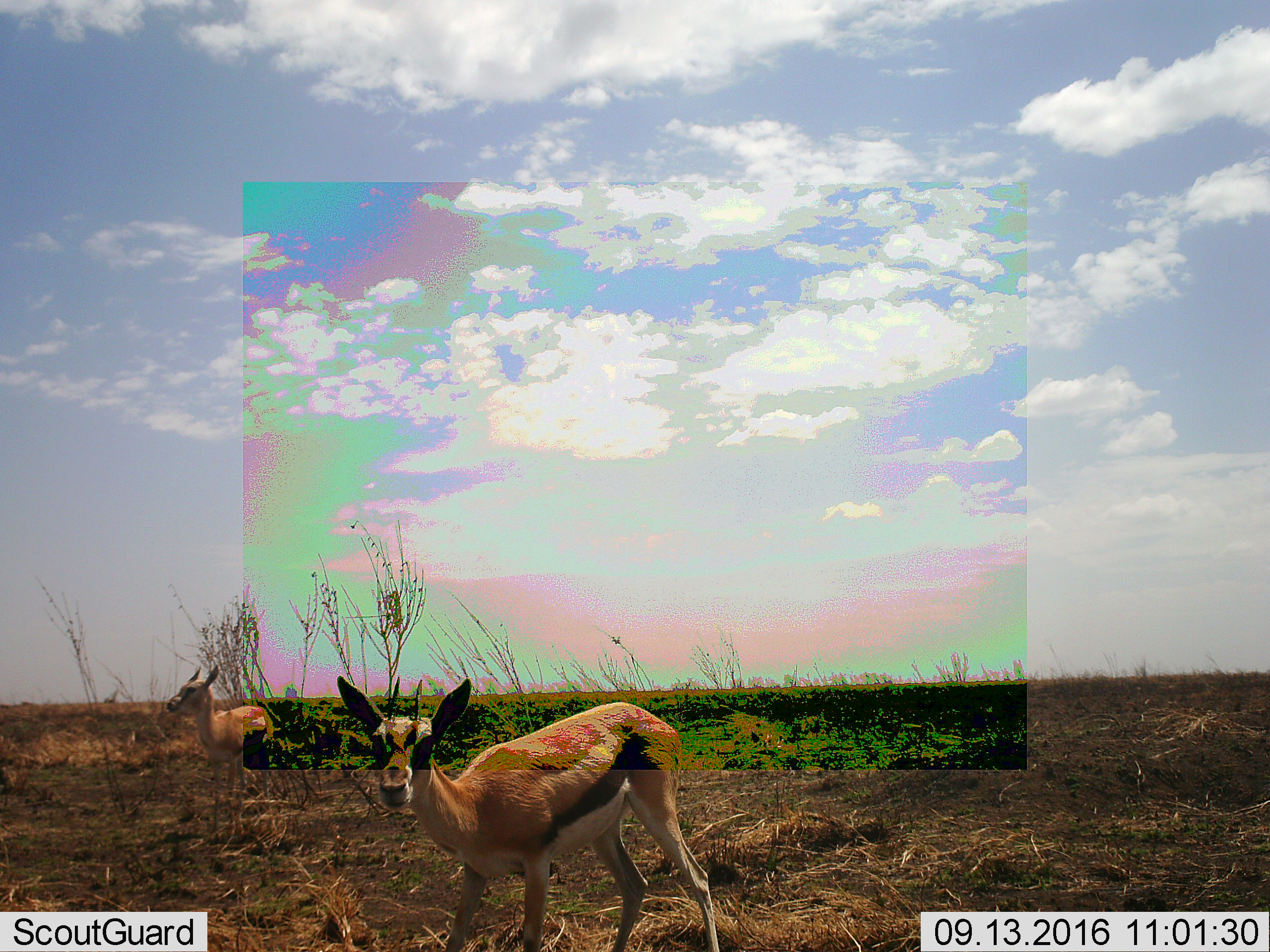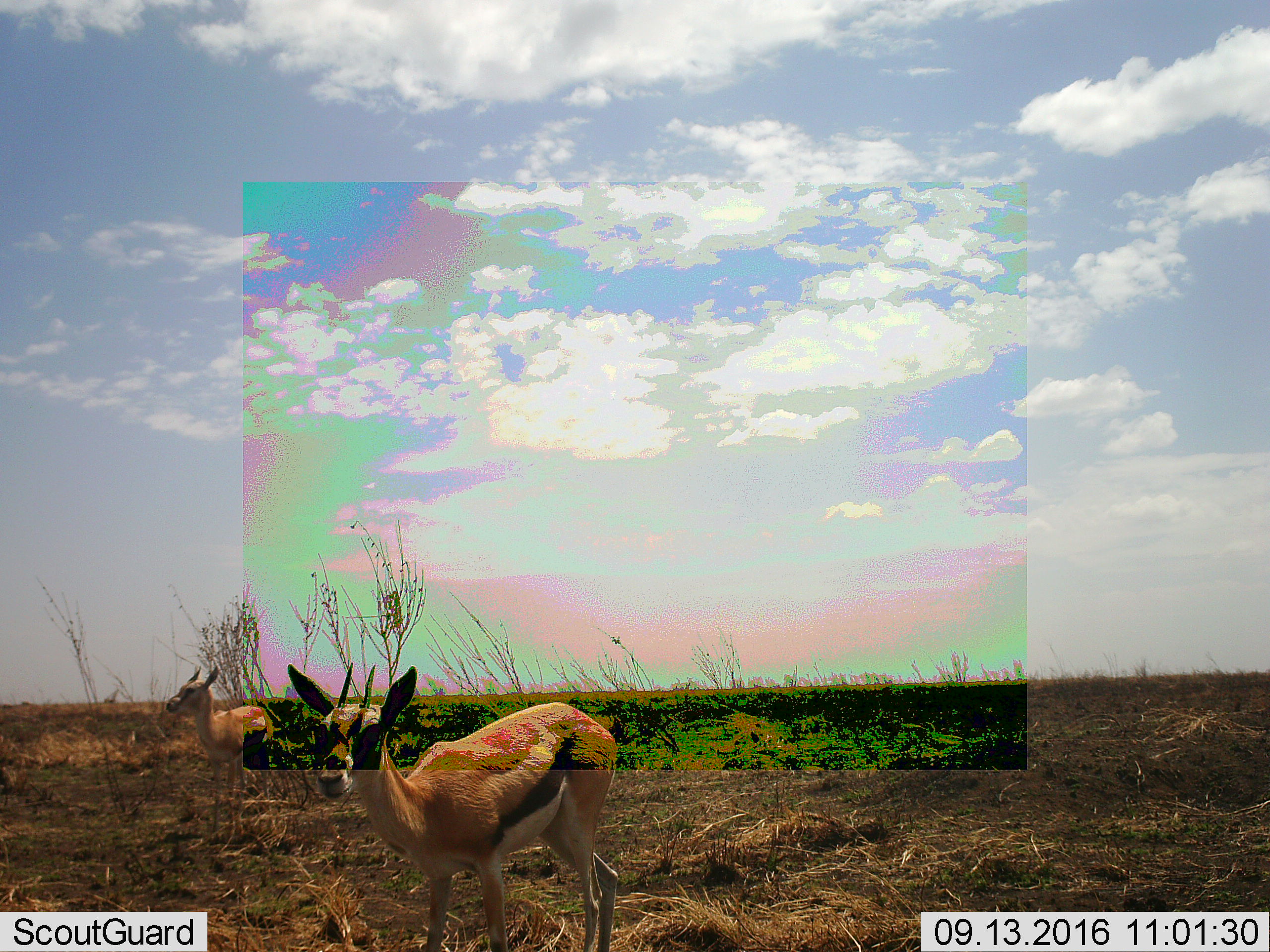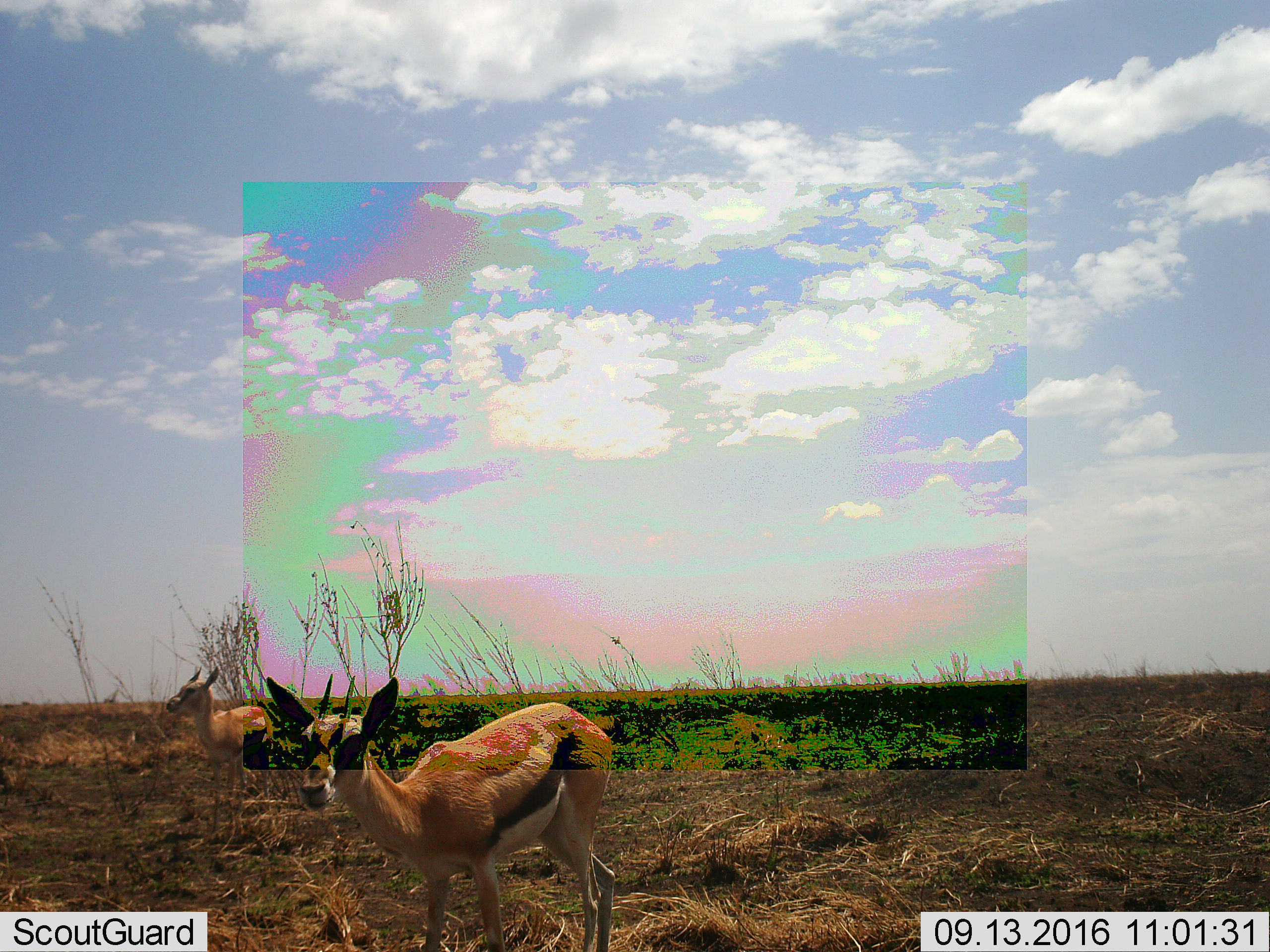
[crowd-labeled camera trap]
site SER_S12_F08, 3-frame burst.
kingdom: Animalia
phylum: Chordata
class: Mammalia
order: Artiodactyla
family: Bovidae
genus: Eudorcas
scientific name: Eudorcas thomsonii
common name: thomson's gazelle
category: gazellethomsons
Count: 2.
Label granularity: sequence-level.